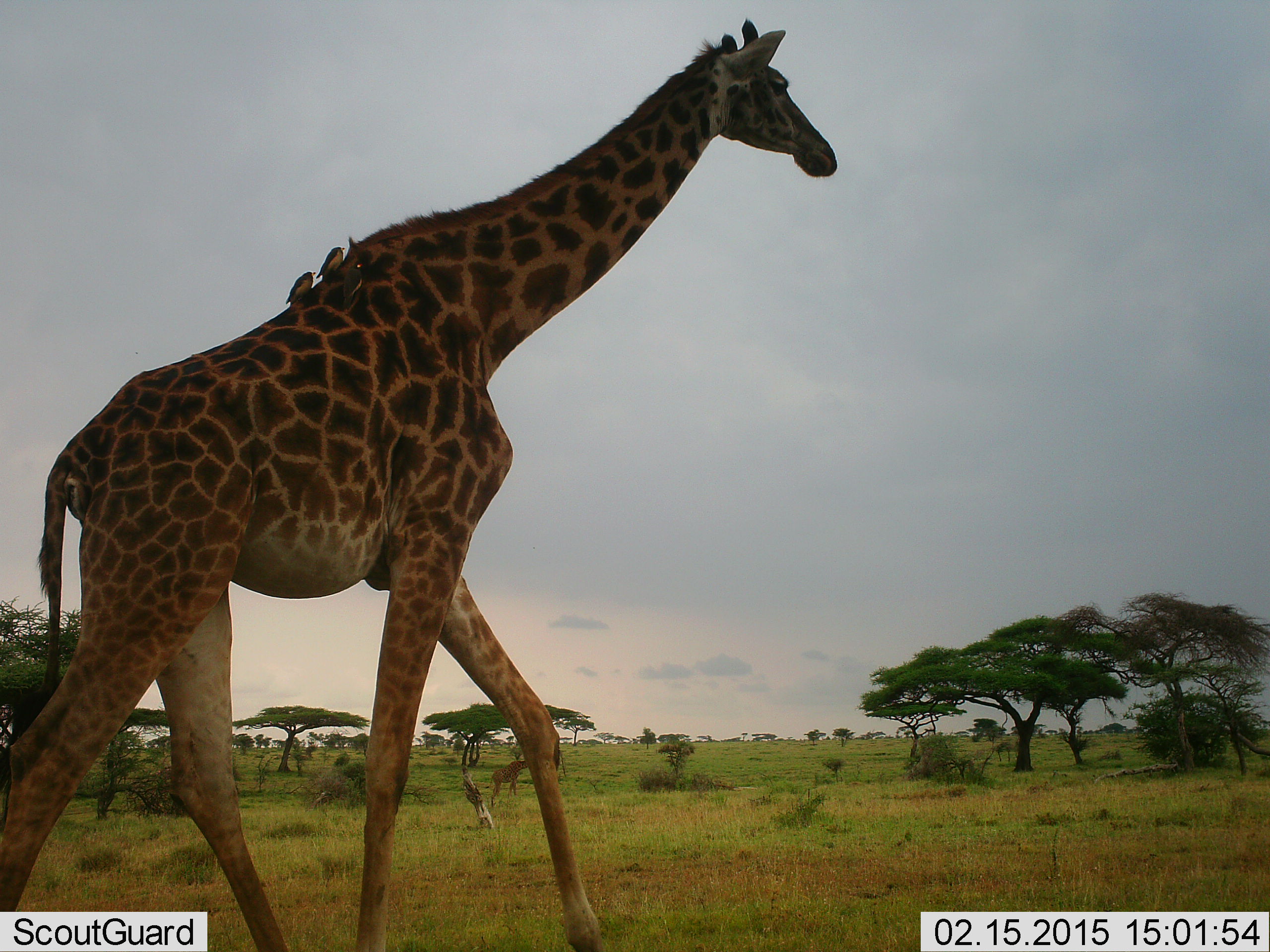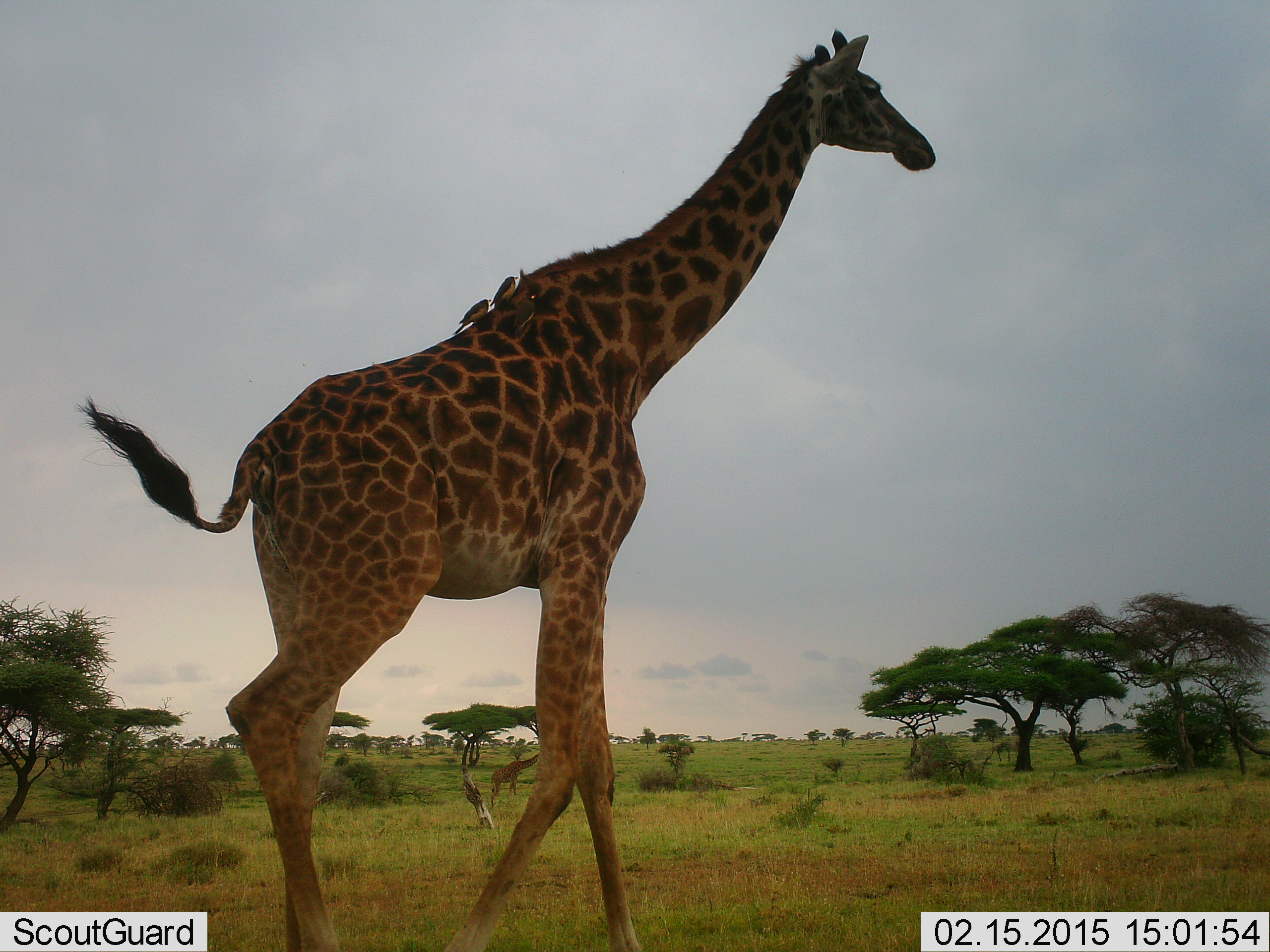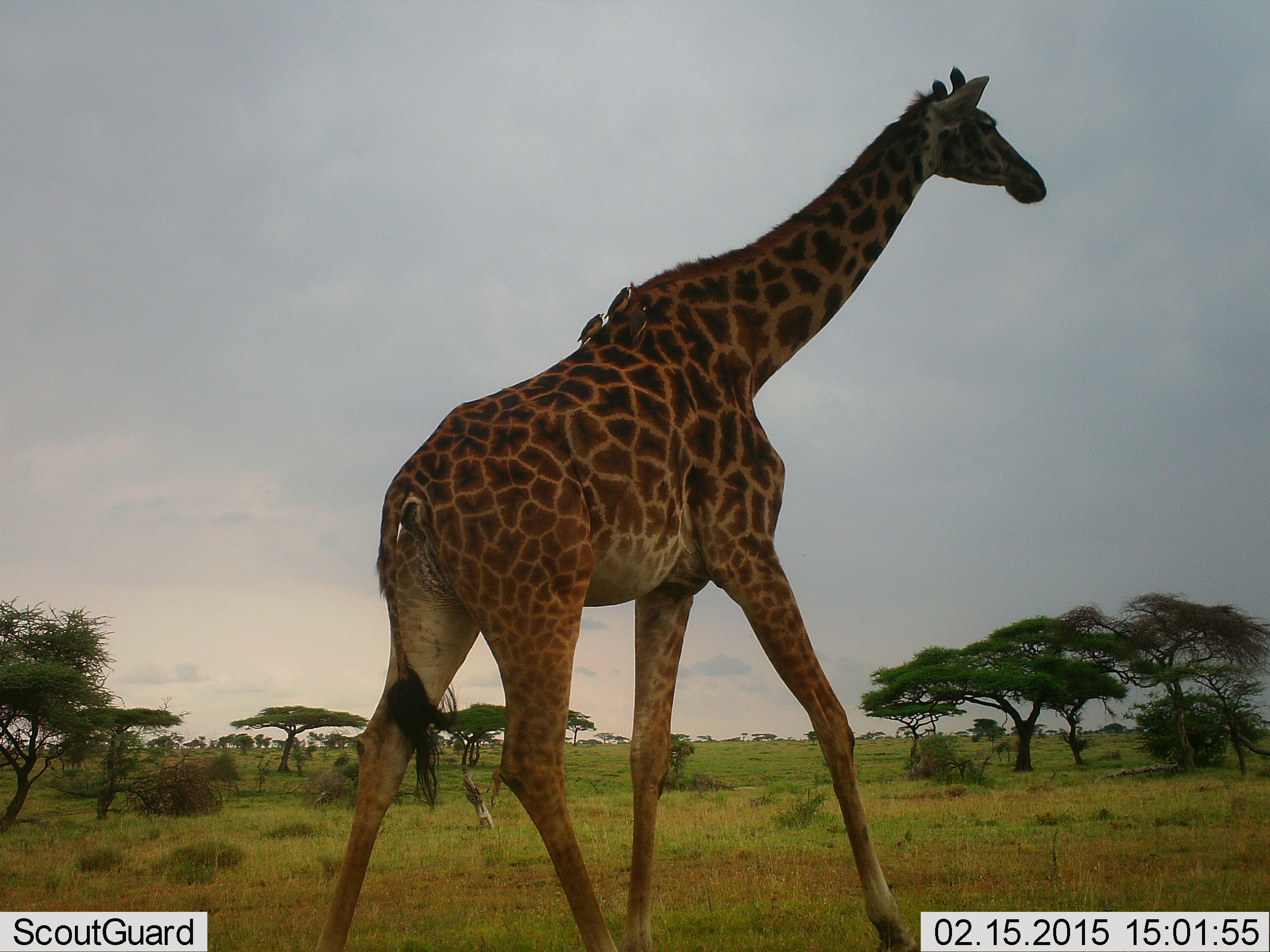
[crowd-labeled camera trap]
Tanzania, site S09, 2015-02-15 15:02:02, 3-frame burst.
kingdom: Animalia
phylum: Chordata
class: Mammalia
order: Artiodactyla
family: Giraffidae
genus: Giraffa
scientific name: Giraffa camelopardalis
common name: giraffe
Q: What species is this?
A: Giraffe (Giraffa camelopardalis).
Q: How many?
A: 2.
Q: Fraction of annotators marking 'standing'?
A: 53%.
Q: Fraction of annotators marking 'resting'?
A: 0%.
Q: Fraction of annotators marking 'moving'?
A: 94%.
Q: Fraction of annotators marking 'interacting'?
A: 0%.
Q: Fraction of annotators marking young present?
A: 0%.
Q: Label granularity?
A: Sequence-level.